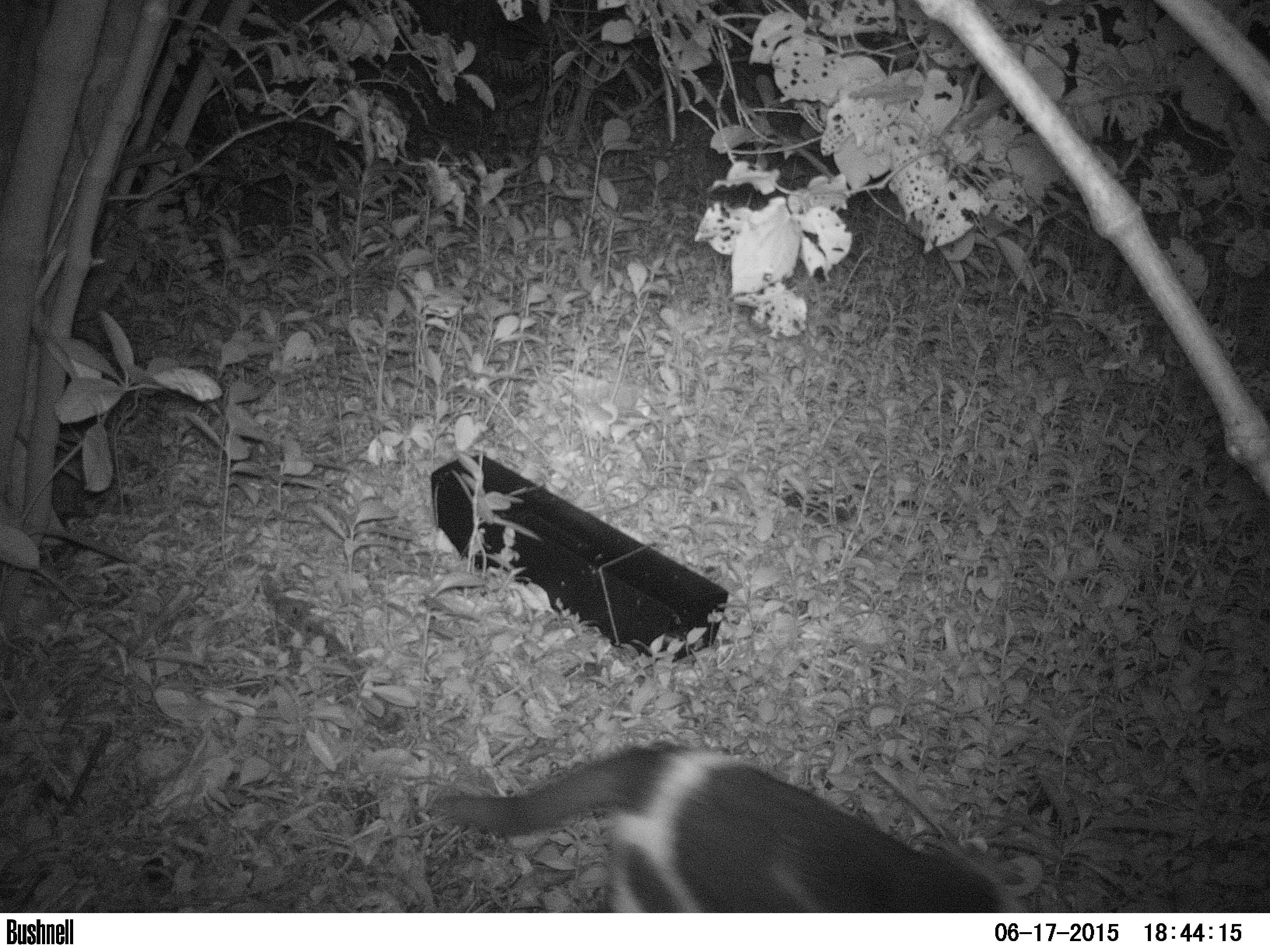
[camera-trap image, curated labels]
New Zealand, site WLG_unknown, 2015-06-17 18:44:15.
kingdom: Animalia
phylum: Chordata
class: Mammalia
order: Carnivora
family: Felidae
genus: Felis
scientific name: Felis catus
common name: domestic cat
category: cat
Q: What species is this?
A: Cat (domestic cat) (Felis catus).